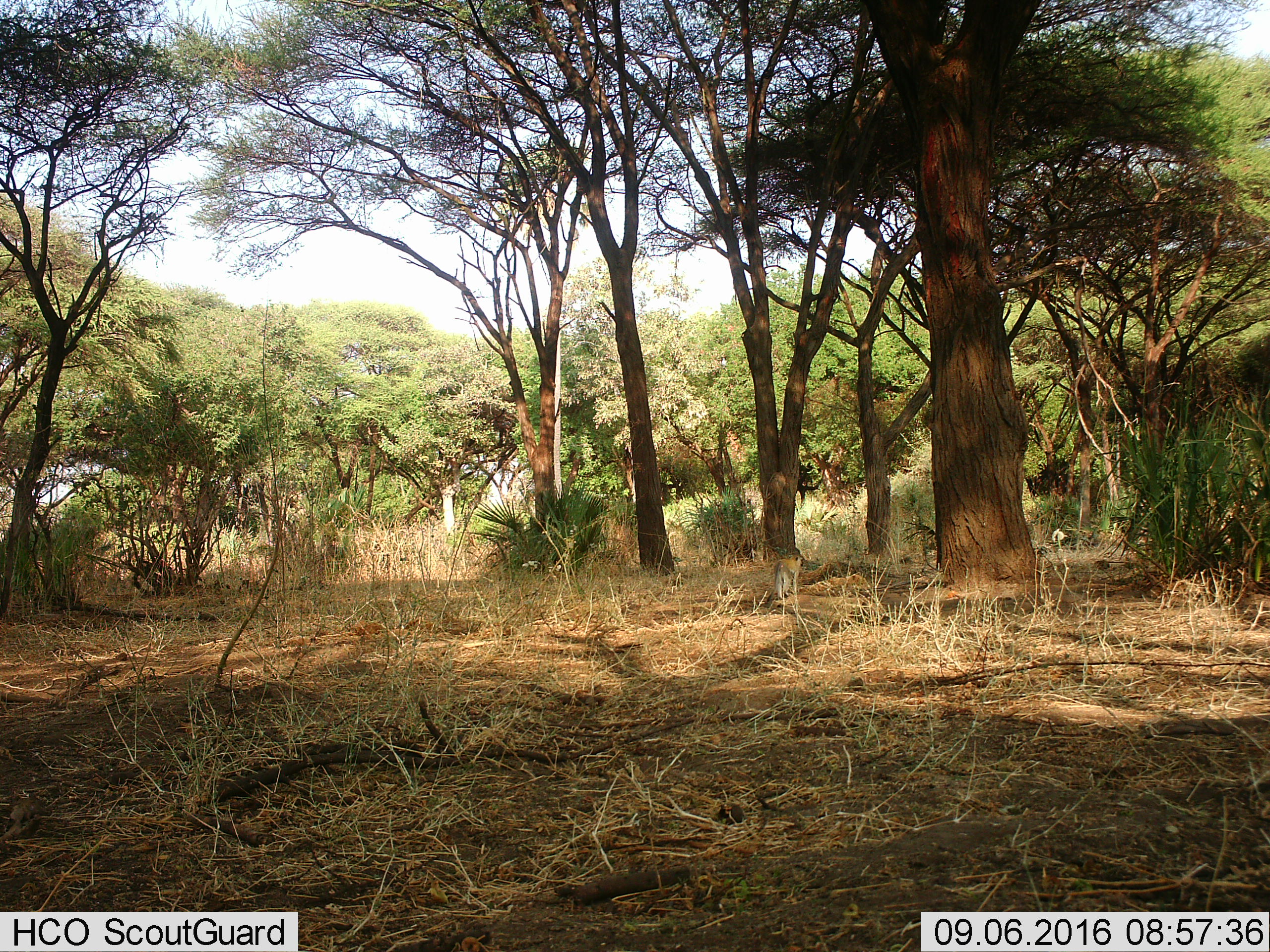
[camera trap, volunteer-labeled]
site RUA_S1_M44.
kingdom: Animalia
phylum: Chordata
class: Mammalia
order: Primates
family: Cercopithecidae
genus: Chlorocebus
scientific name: Chlorocebus pygerythrus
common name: vervet monkey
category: monkeyvervet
Monkeyvervet (vervet monkey) (Chlorocebus pygerythrus), count 1. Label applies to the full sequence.